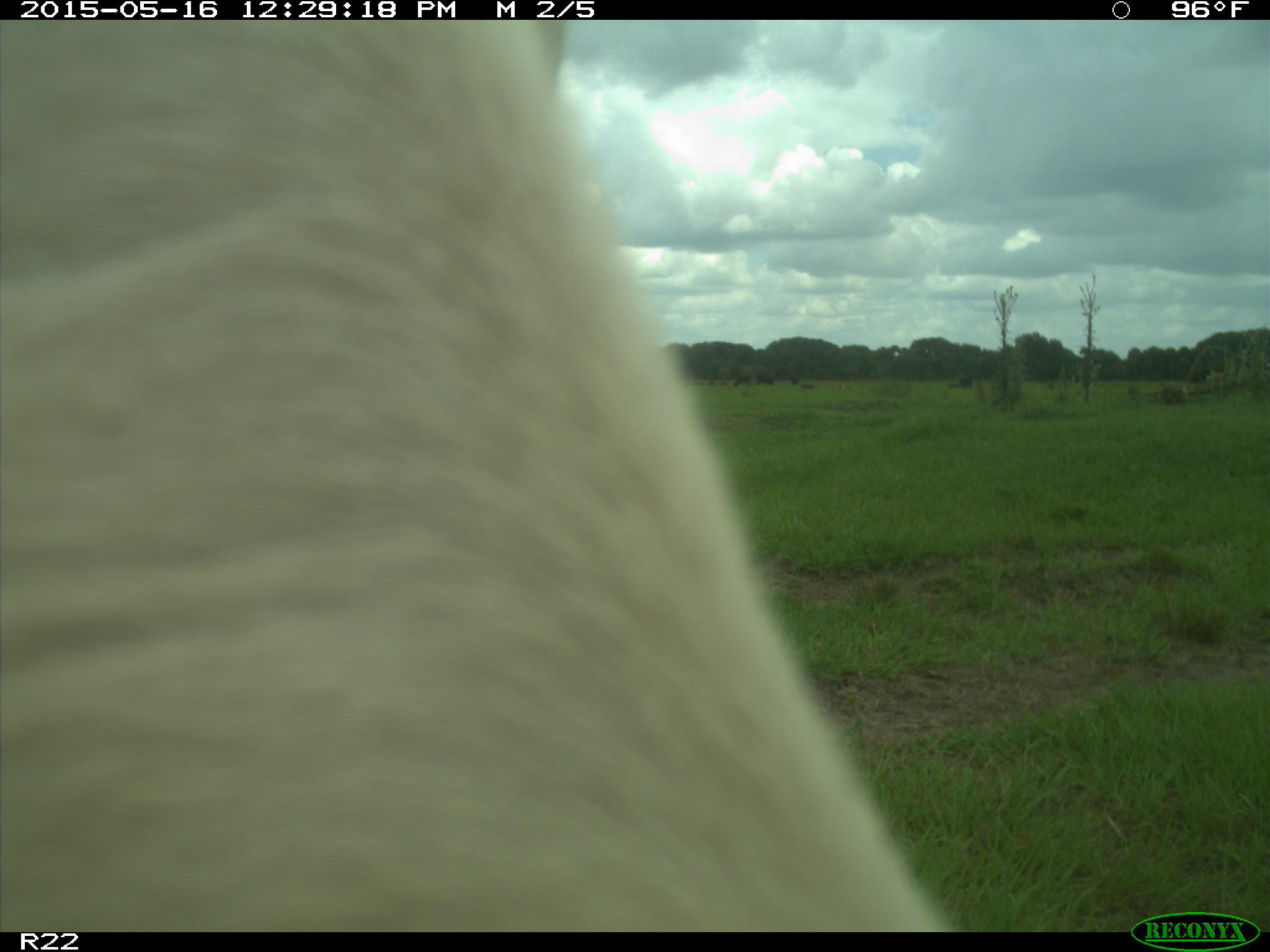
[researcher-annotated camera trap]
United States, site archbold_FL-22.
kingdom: Animalia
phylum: Chordata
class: Mammalia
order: Artiodactyla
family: Bovidae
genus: Bos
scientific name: Bos taurus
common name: domestic cow